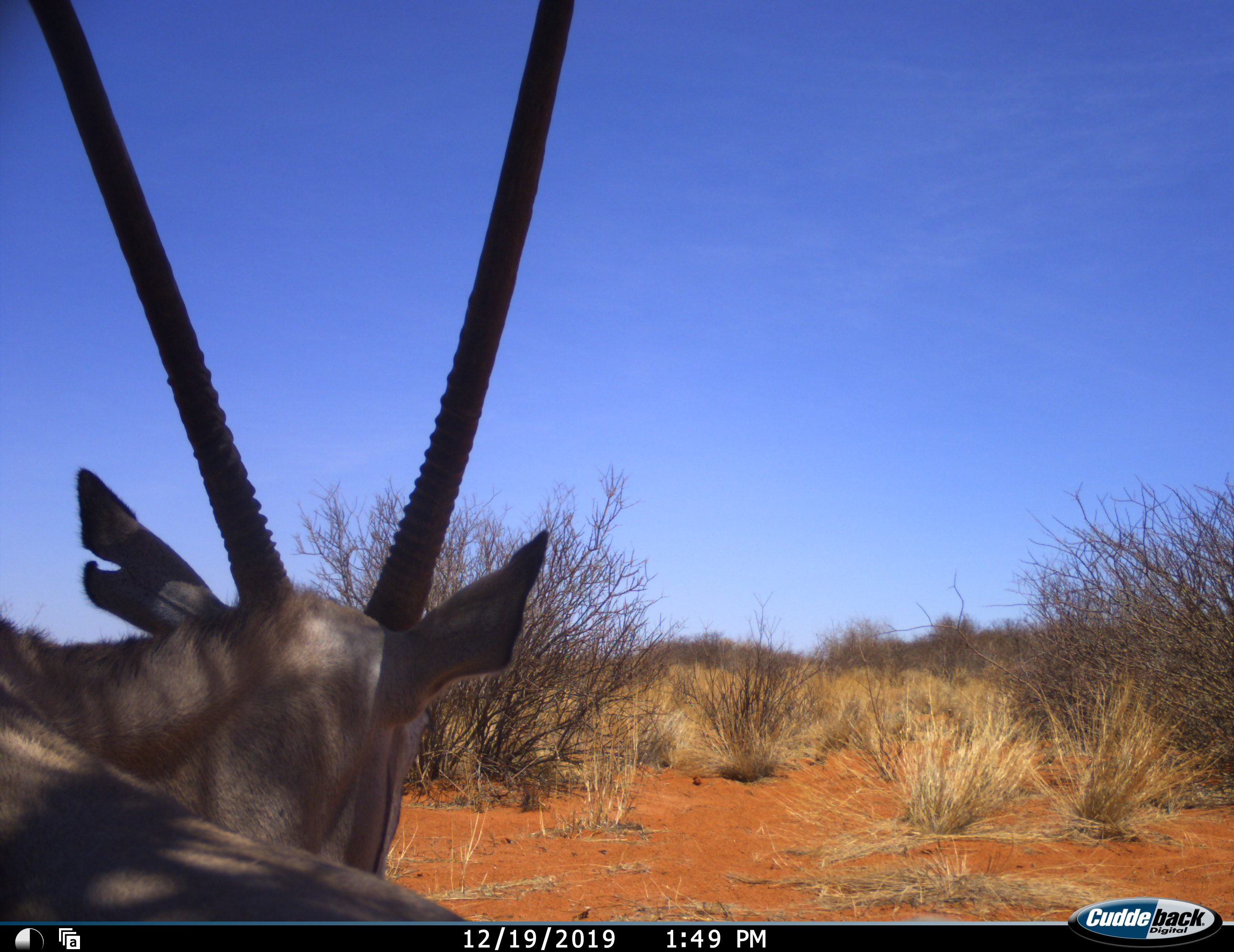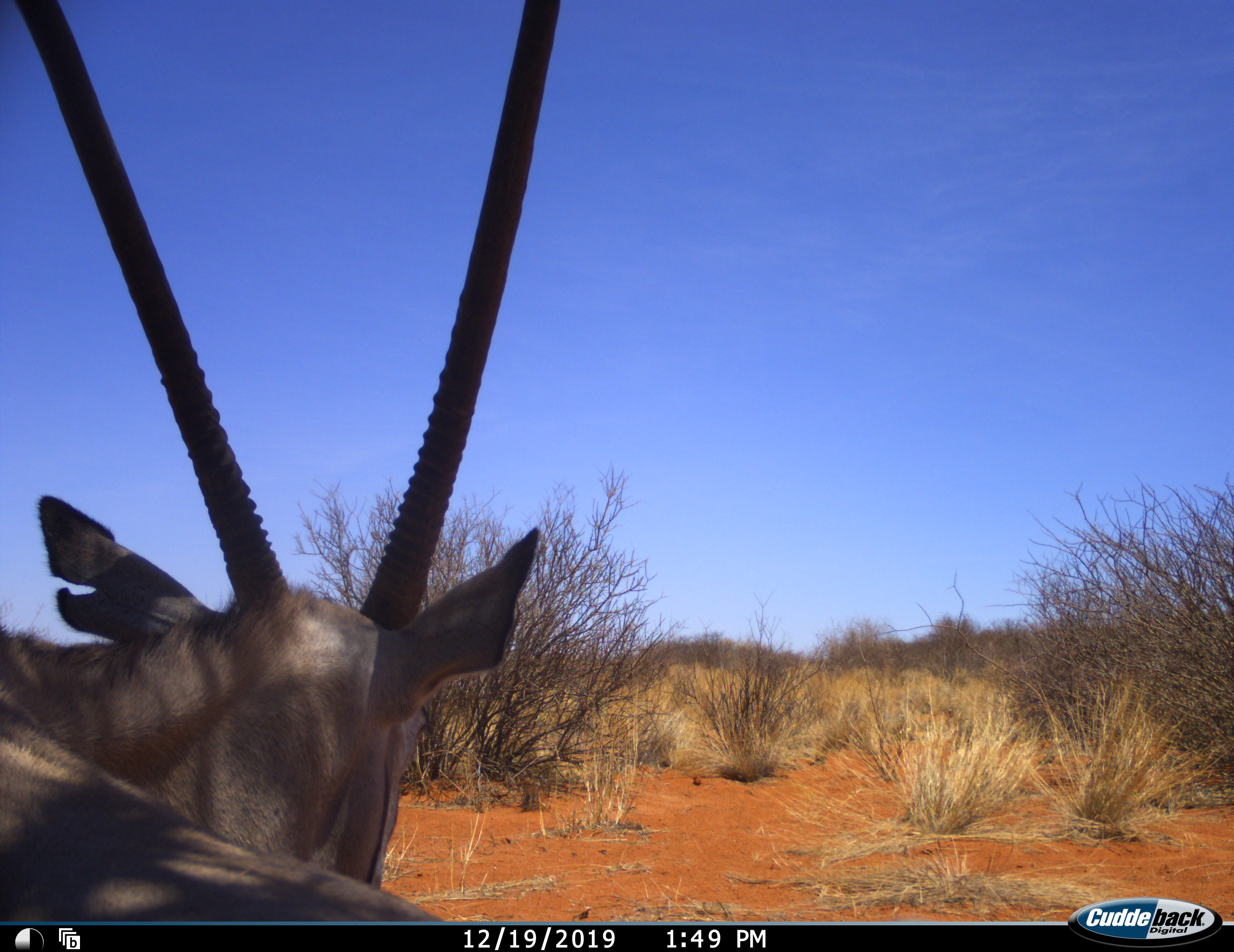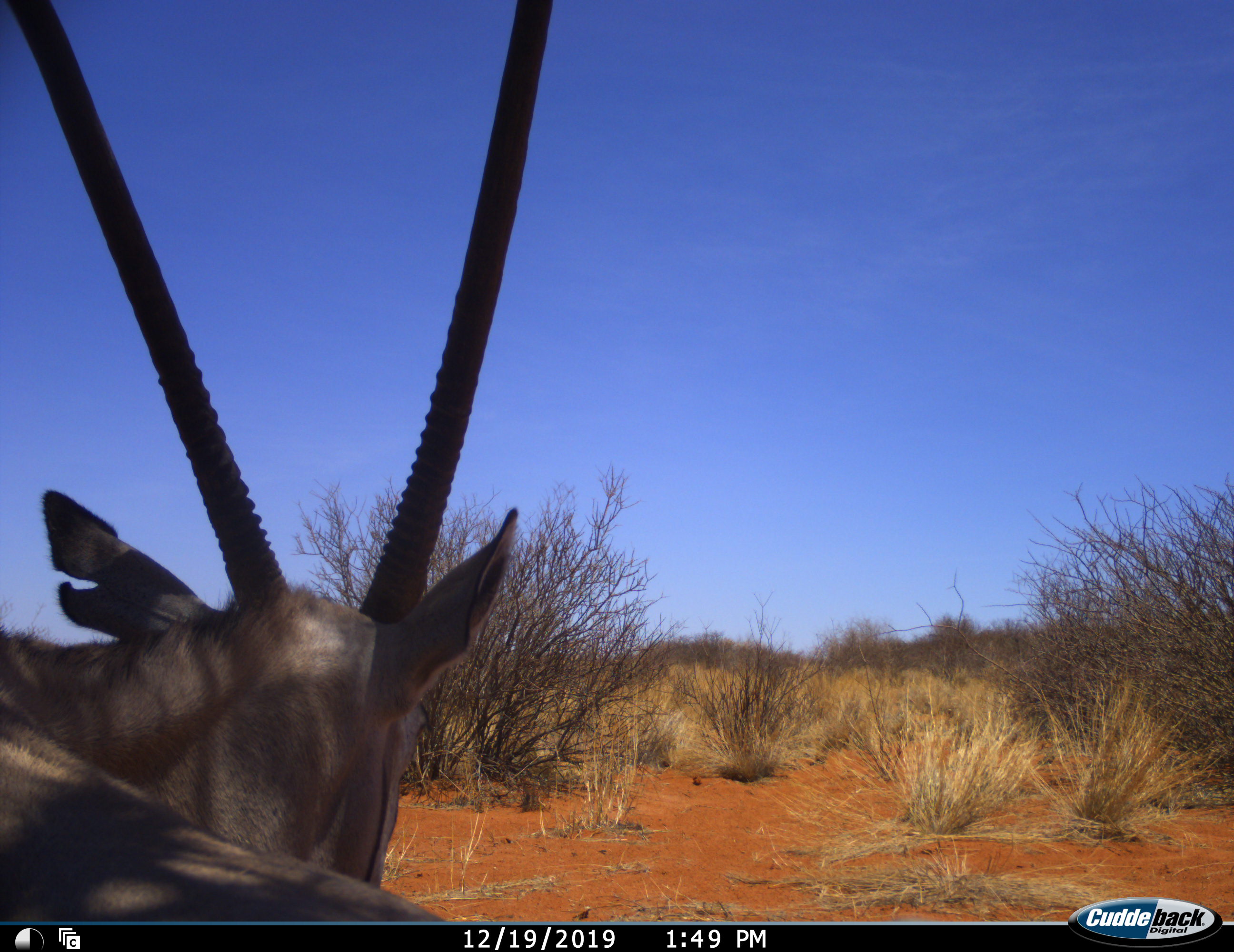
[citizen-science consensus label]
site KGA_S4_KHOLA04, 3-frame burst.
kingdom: Animalia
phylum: Chordata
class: Mammalia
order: Artiodactyla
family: Bovidae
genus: Oryx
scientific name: Oryx gazella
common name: gemsbok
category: oryx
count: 1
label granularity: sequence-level